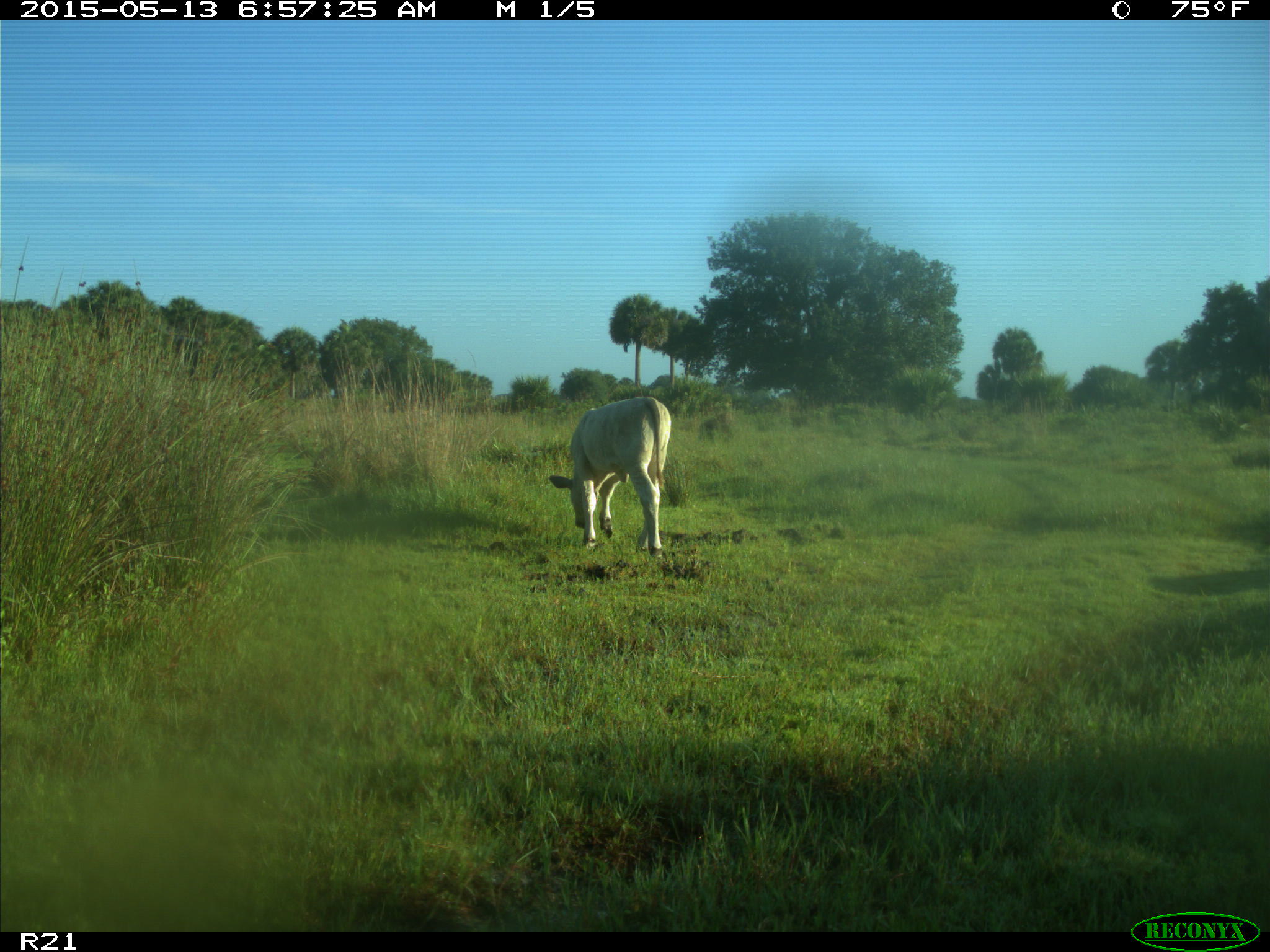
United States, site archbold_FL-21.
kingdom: Animalia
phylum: Chordata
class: Mammalia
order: Artiodactyla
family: Bovidae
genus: Bos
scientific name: Bos taurus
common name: domestic cow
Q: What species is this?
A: Bos taurus (domestic cow).